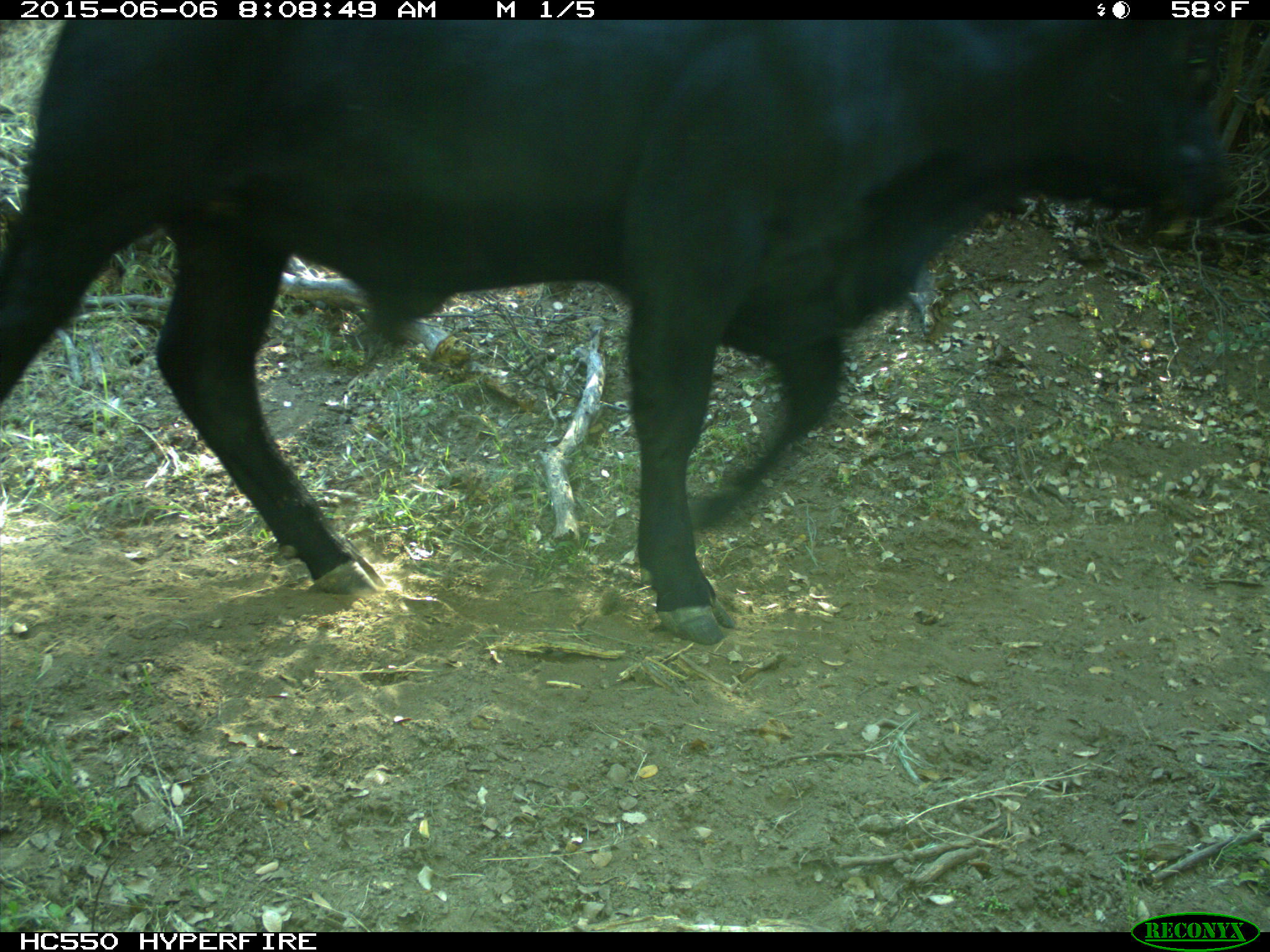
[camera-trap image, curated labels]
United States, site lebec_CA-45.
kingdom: Animalia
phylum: Chordata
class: Mammalia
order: Artiodactyla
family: Bovidae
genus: Bos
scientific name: Bos taurus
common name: domestic cow